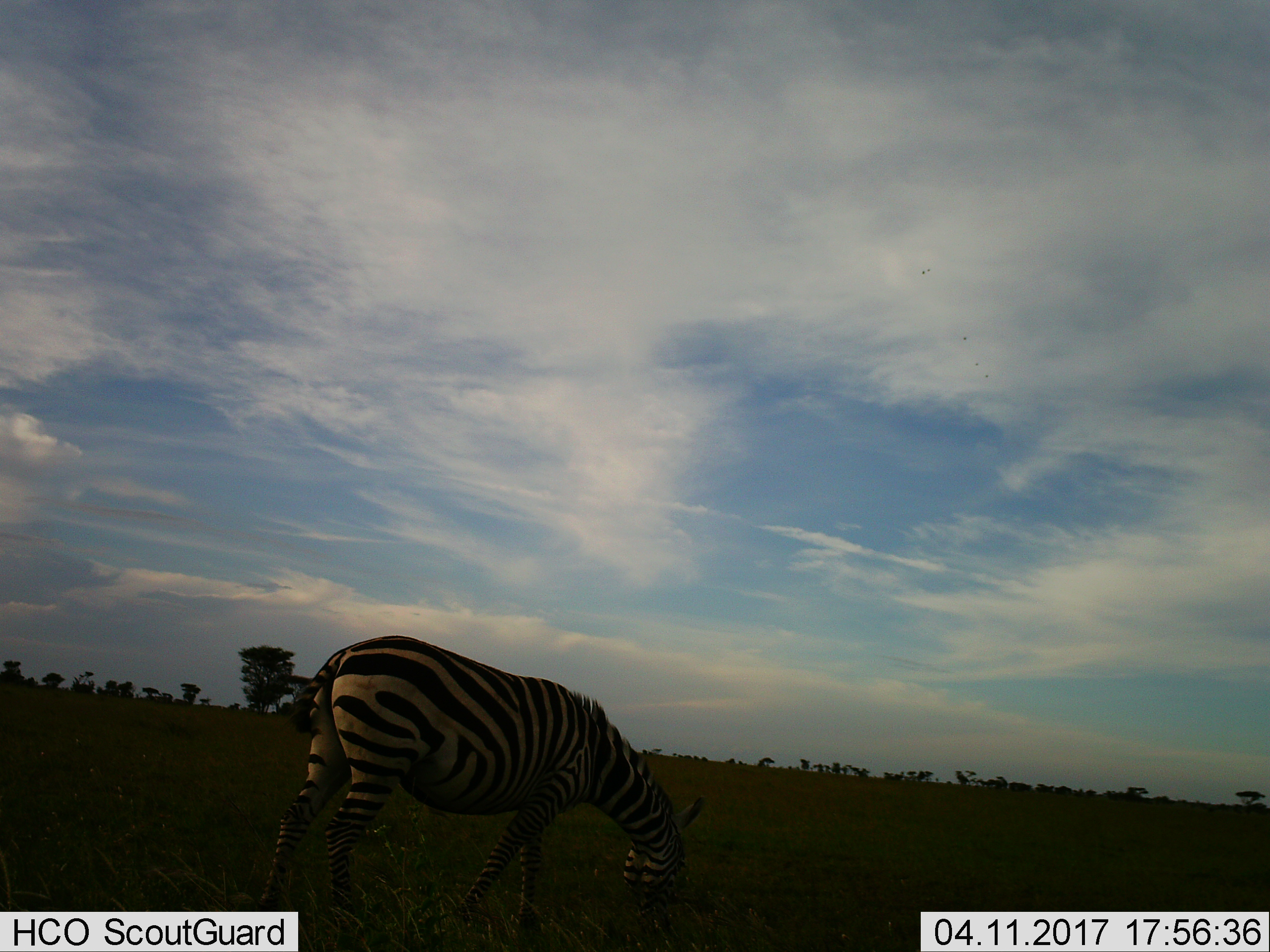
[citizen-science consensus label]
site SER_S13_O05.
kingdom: Animalia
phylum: Chordata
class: Mammalia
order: Perissodactyla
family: Equidae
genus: Equus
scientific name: Equus quagga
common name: plains zebra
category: zebraplains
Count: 1.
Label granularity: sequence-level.